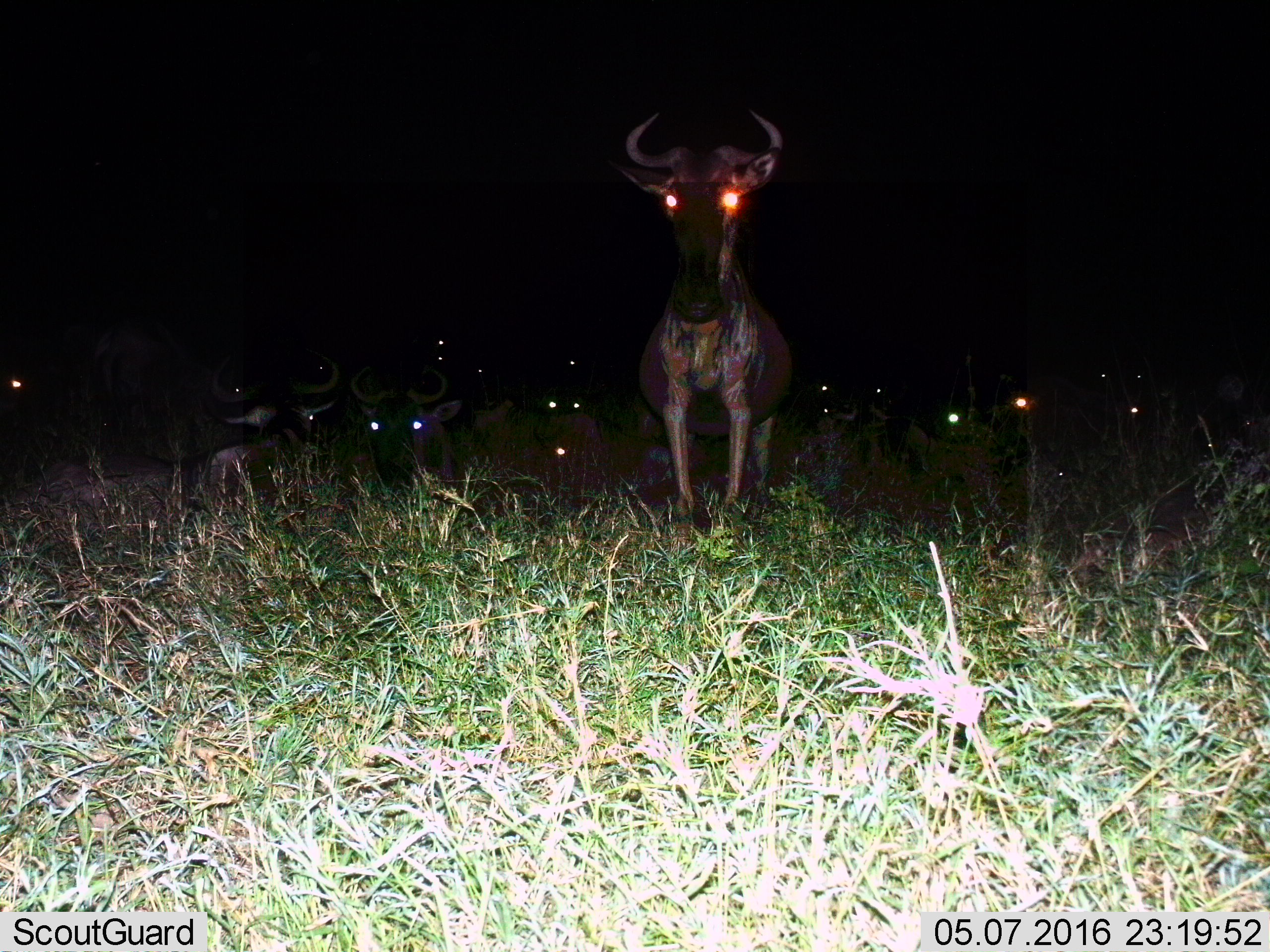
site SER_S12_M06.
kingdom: Animalia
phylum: Chordata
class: Mammalia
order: Artiodactyla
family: Bovidae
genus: Connochaetes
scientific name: Connochaetes taurinus taurinus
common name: blue wildebeest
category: wildebeestblue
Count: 11-50.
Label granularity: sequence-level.